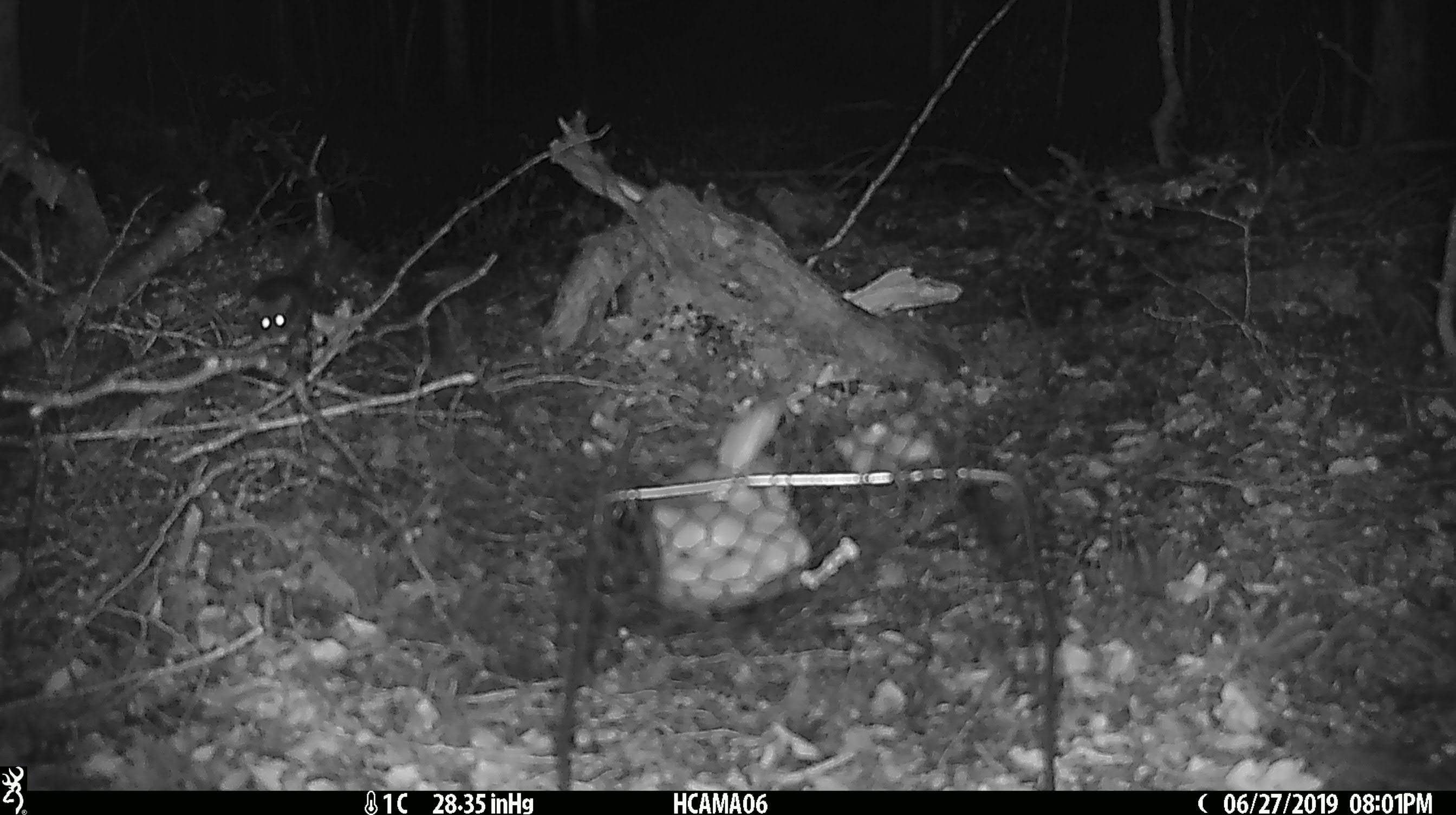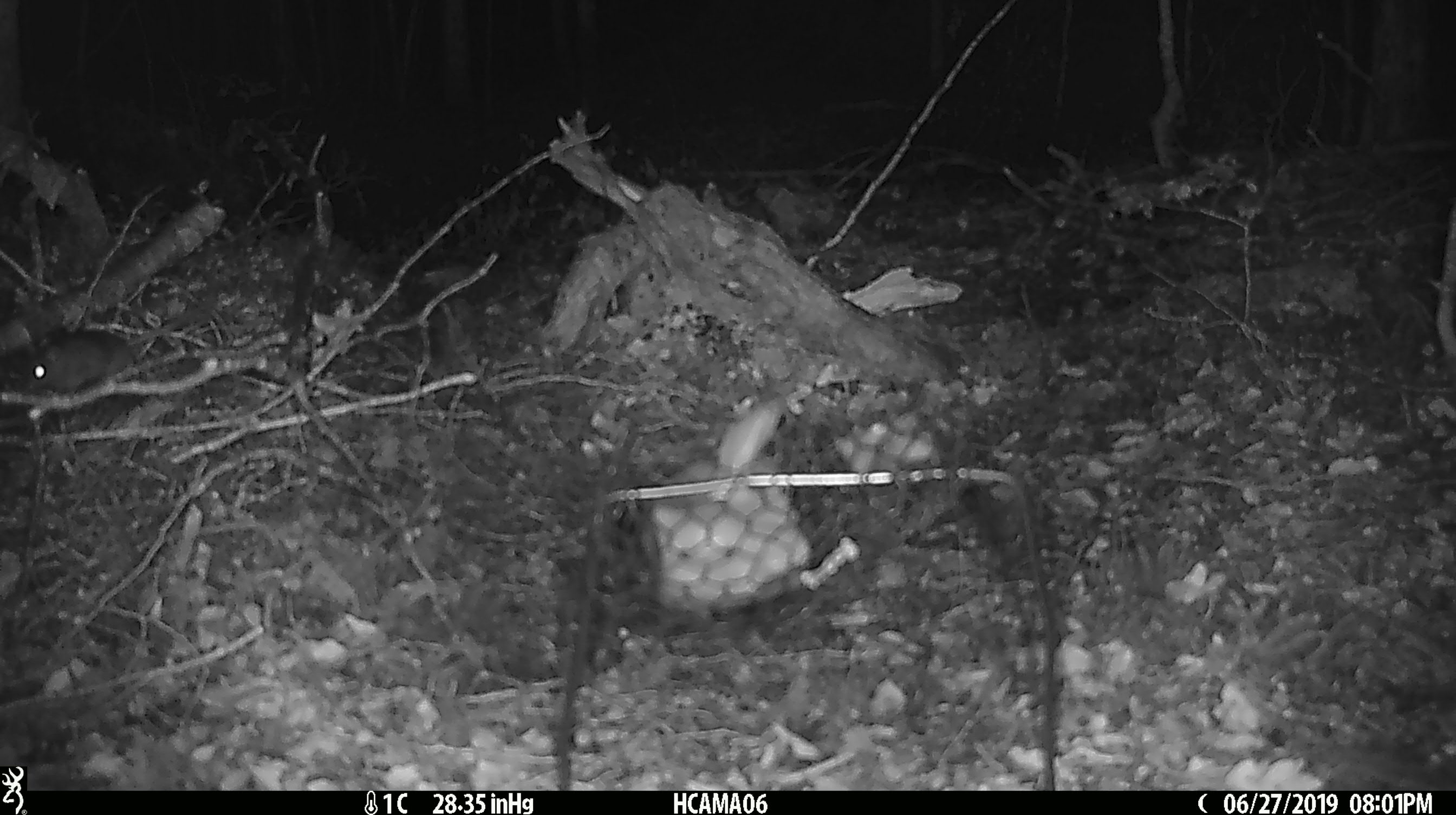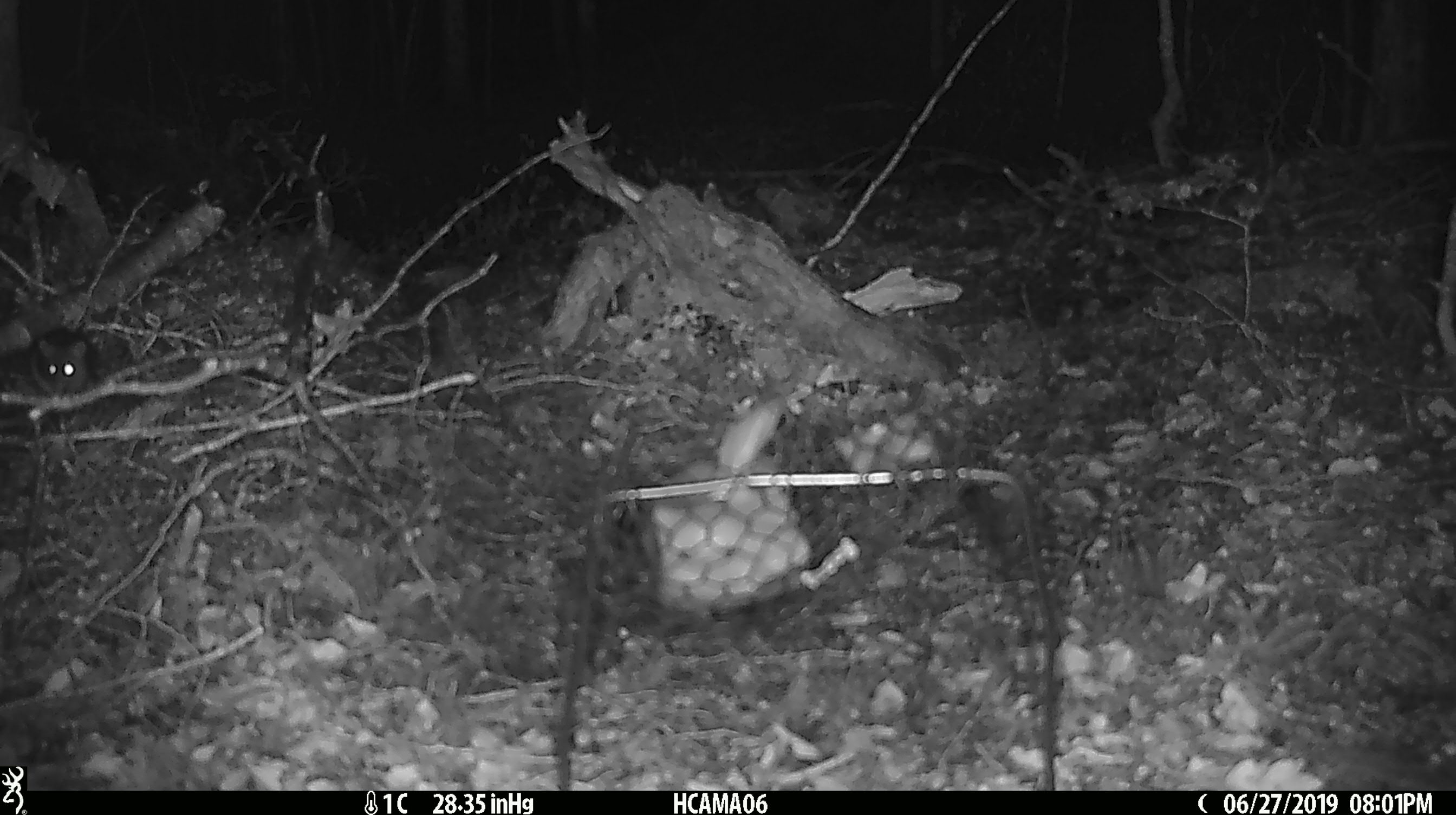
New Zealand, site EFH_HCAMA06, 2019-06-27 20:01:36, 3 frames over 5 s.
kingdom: Animalia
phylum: Chordata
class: Mammalia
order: Rodentia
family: Muridae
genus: Mus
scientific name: Mus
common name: mouse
Mouse (Mus).